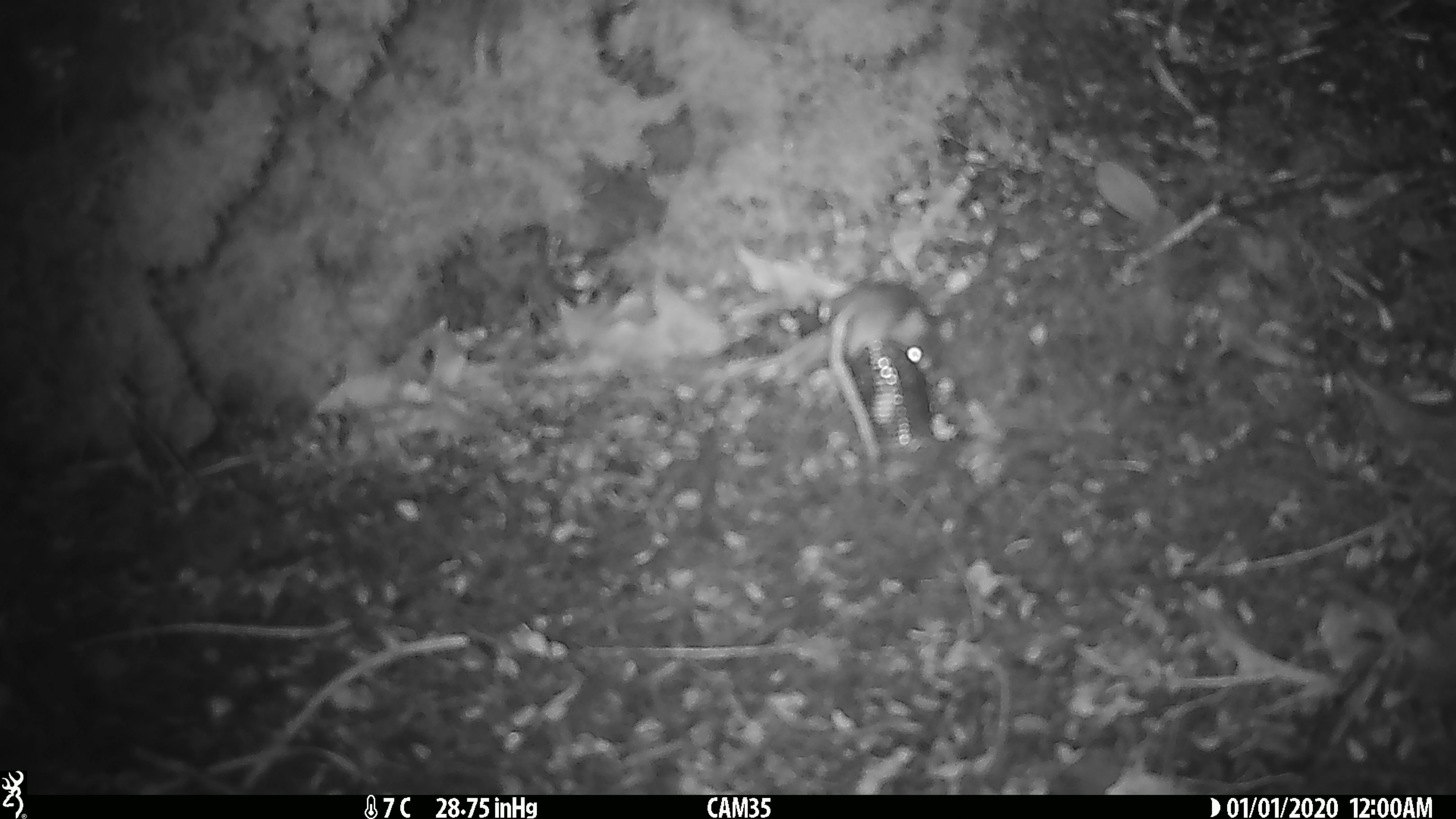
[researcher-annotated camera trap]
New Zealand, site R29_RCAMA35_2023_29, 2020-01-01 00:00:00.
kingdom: Animalia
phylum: Chordata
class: Mammalia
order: Rodentia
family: Muridae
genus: Mus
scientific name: Mus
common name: mouse